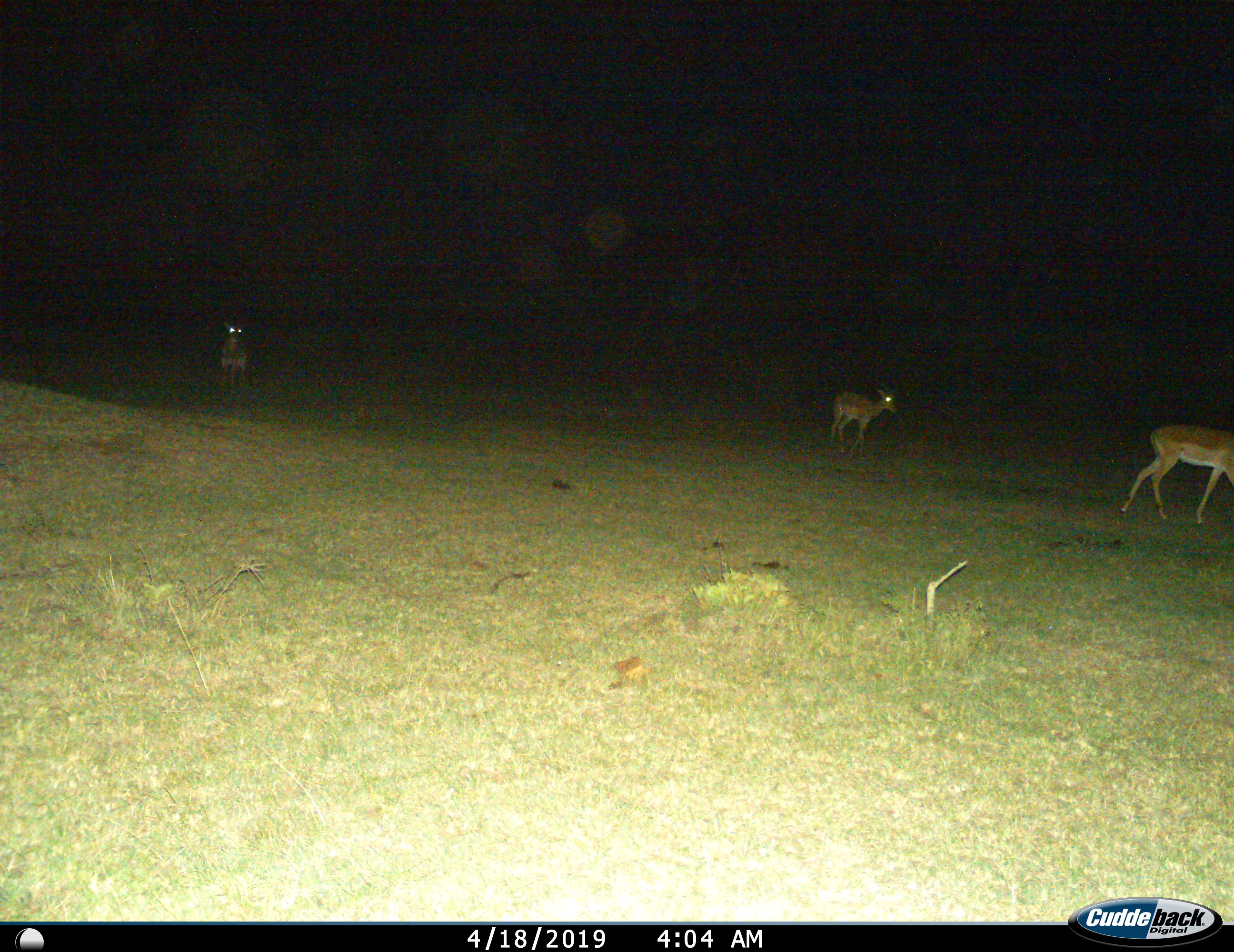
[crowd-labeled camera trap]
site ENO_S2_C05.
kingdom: Animalia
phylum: Chordata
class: Mammalia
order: Artiodactyla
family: Bovidae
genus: Aepyceros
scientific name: Aepyceros melampus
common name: impala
Impala (Aepyceros melampus), count 3. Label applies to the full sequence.